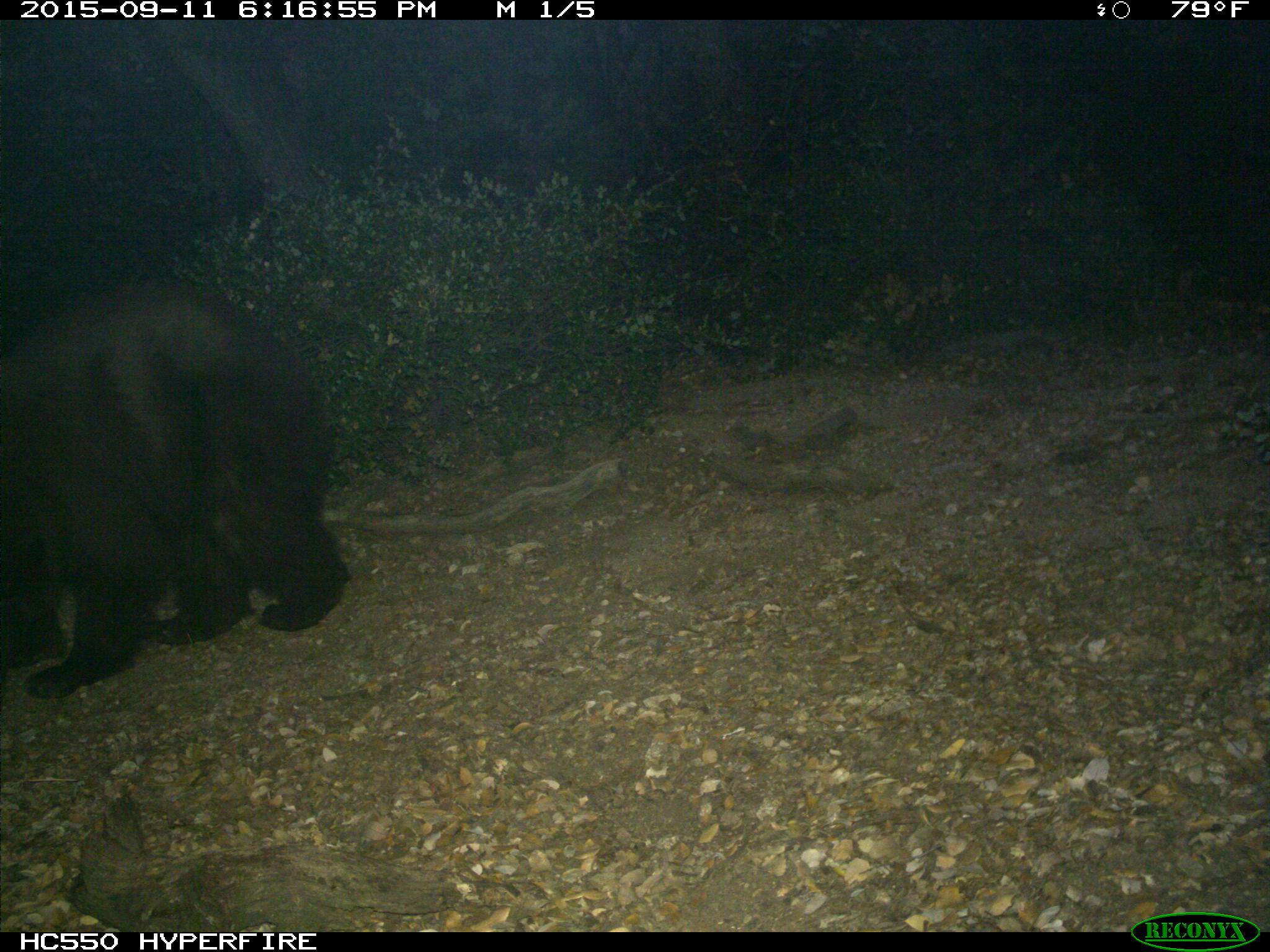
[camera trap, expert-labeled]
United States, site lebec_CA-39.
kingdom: Animalia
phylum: Chordata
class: Mammalia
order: Carnivora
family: Ursidae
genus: Ursus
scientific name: Ursus americanus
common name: american black bear